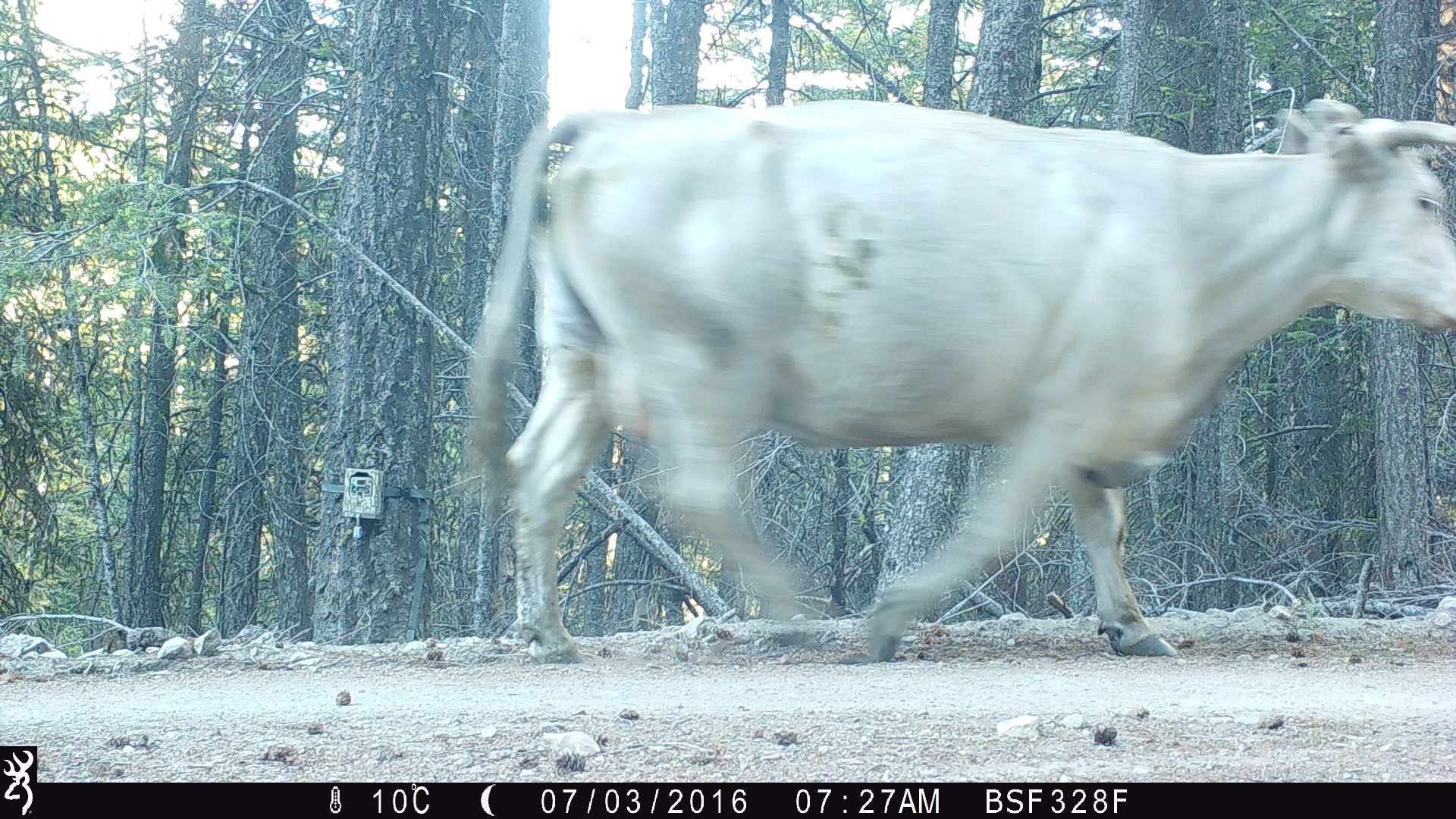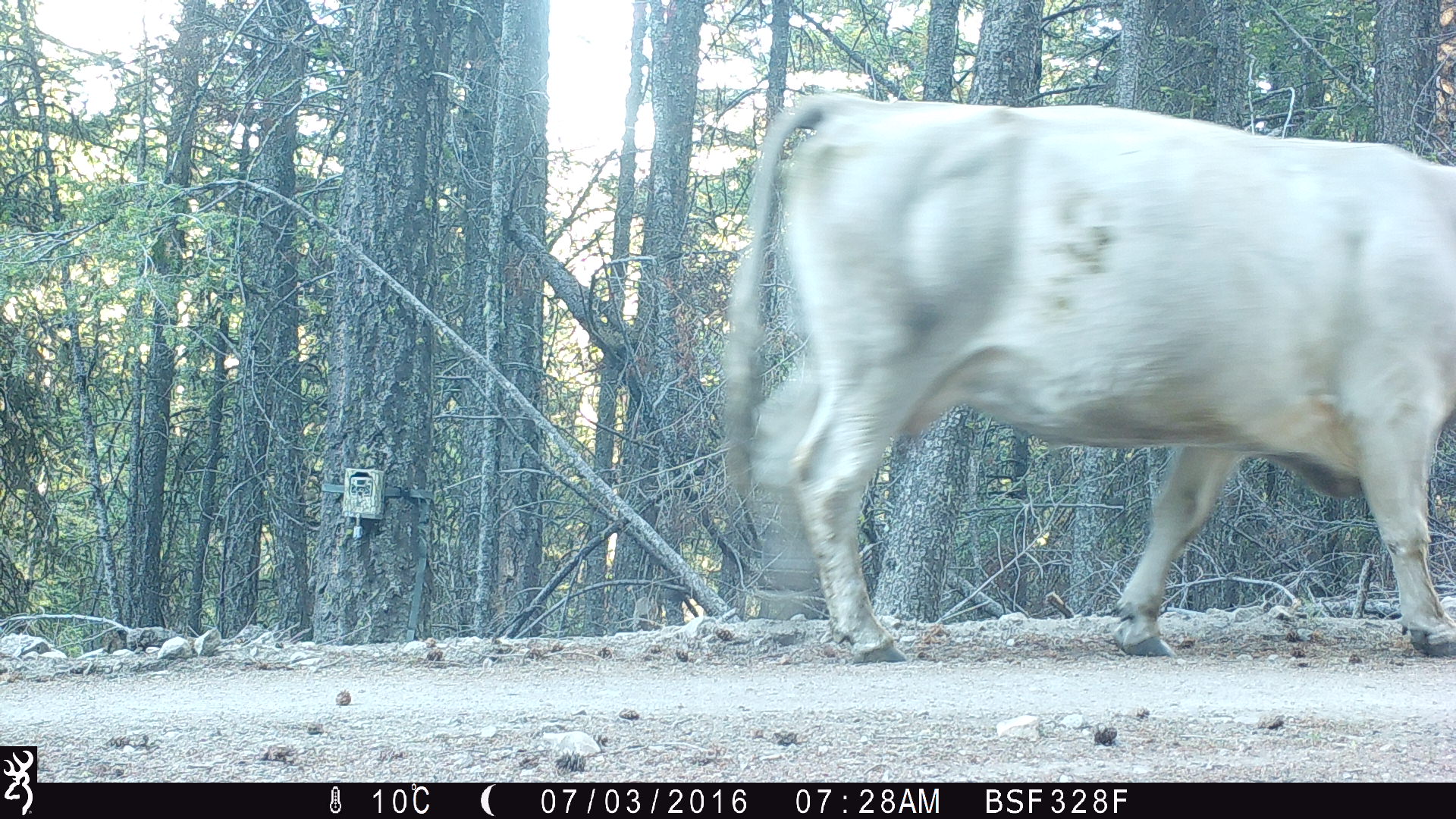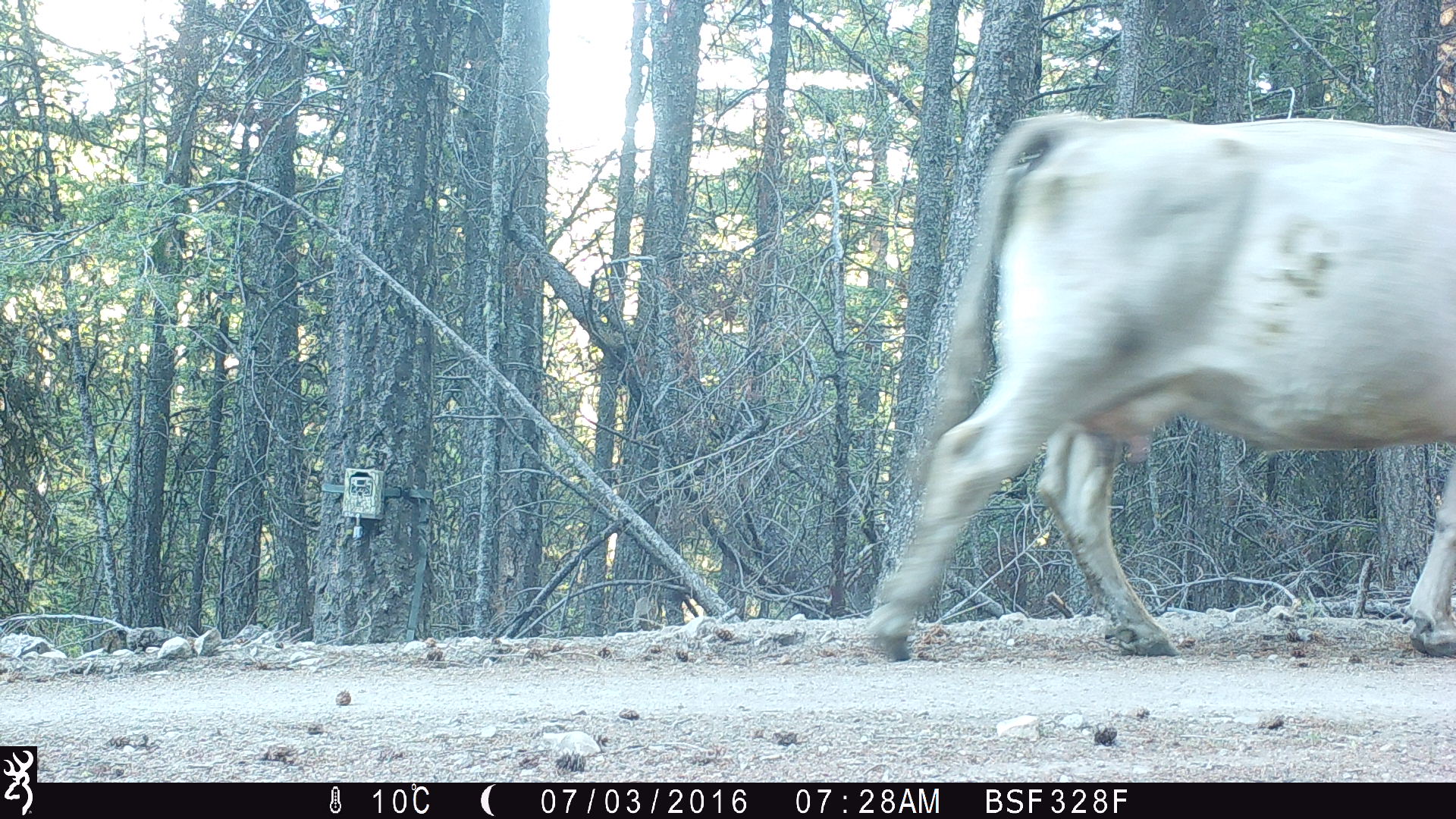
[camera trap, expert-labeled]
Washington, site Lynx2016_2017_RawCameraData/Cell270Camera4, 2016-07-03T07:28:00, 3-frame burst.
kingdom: Animalia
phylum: Chordata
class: Mammalia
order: Artiodactyla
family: Bovidae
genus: Bos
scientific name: Bos taurus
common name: domestic cattle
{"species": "domestic cattle (Bos taurus)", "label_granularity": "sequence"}